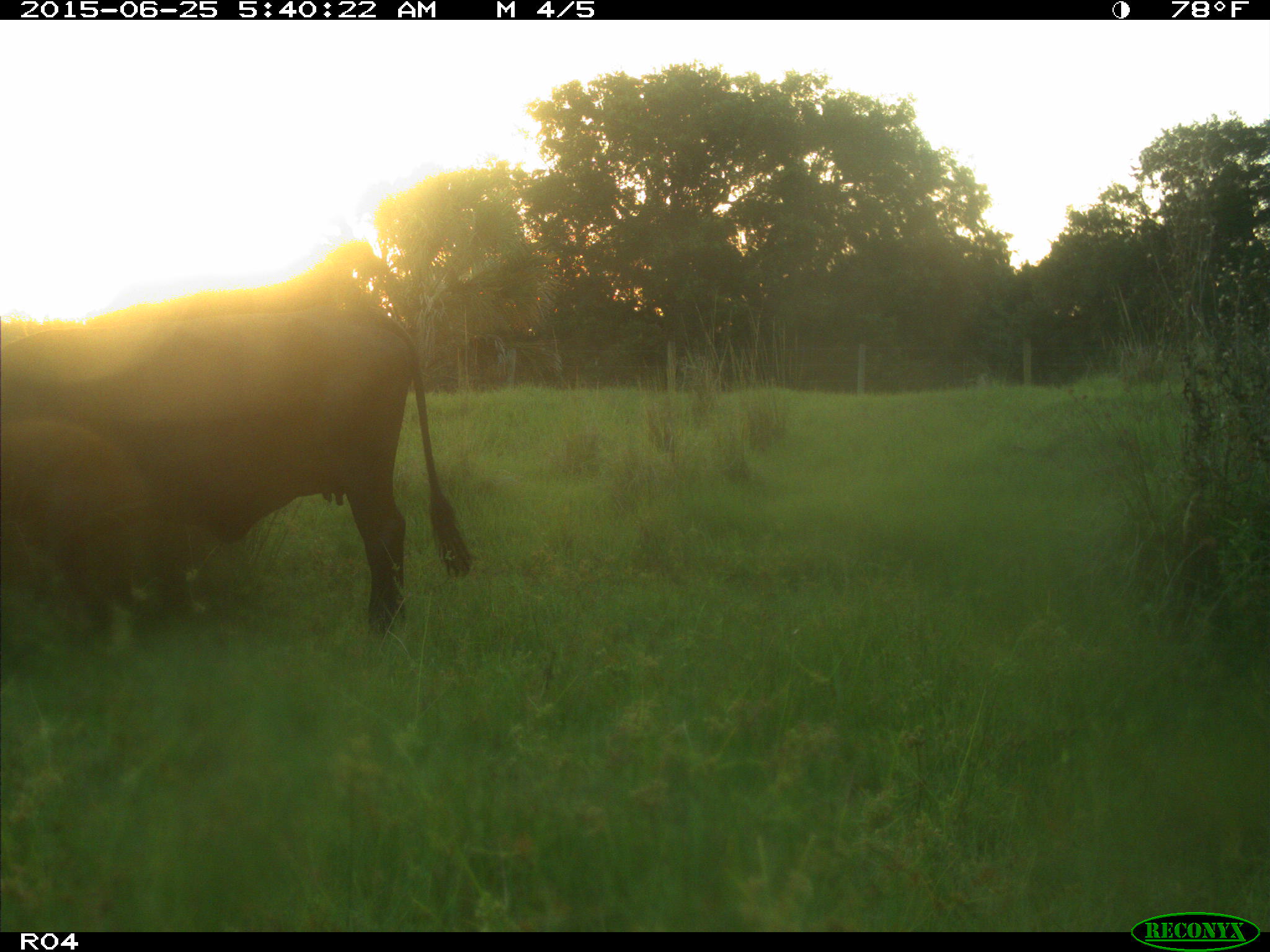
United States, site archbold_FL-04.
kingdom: Animalia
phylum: Chordata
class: Mammalia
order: Artiodactyla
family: Bovidae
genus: Bos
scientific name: Bos taurus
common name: domestic cow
Bos taurus (domestic cow).